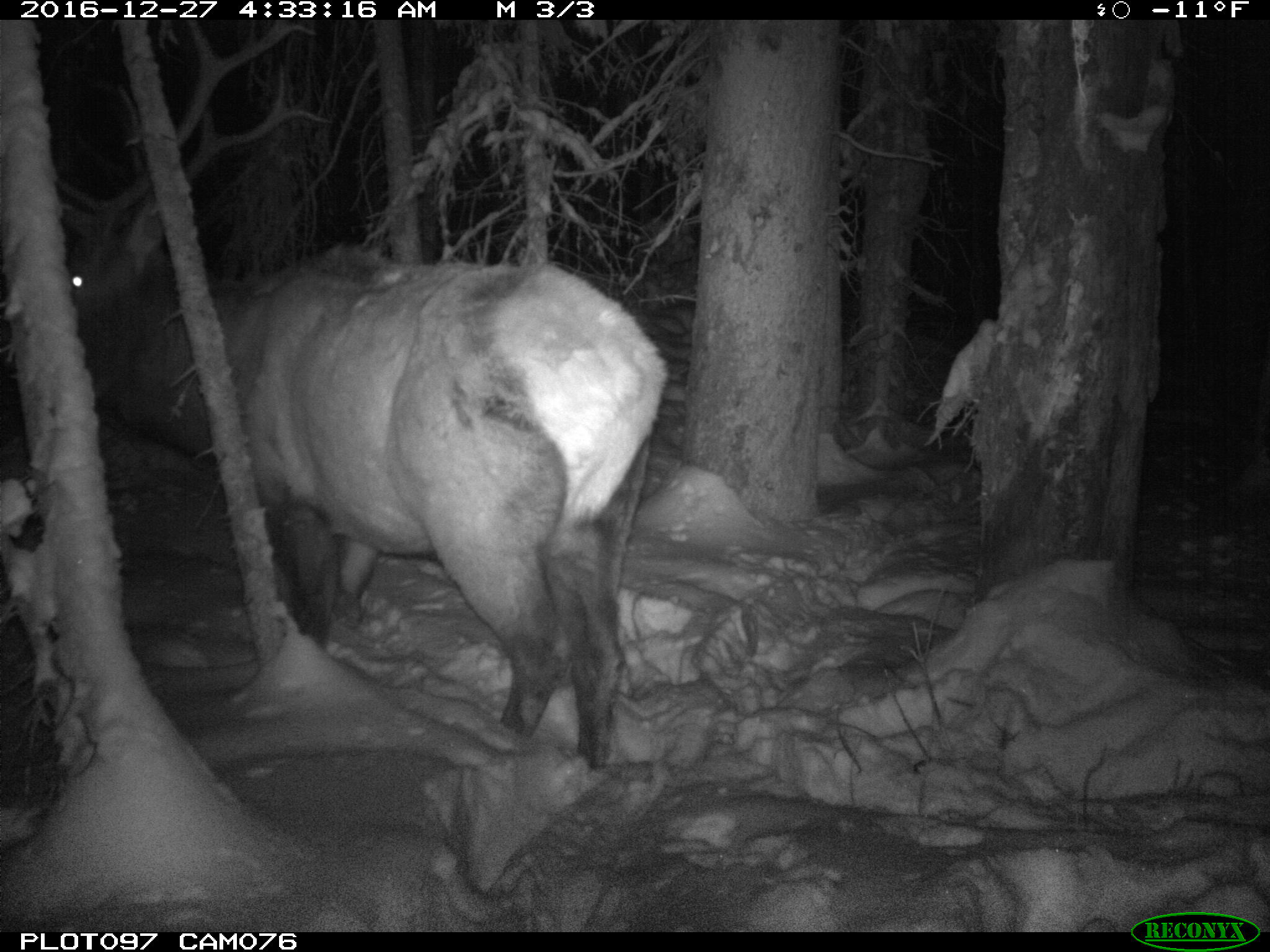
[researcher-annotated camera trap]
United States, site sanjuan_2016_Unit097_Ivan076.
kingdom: Animalia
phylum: Chordata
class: Mammalia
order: Artiodactyla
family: Cervidae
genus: Cervus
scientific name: Cervus elaphus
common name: red deer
Cervus elaphus (red deer).